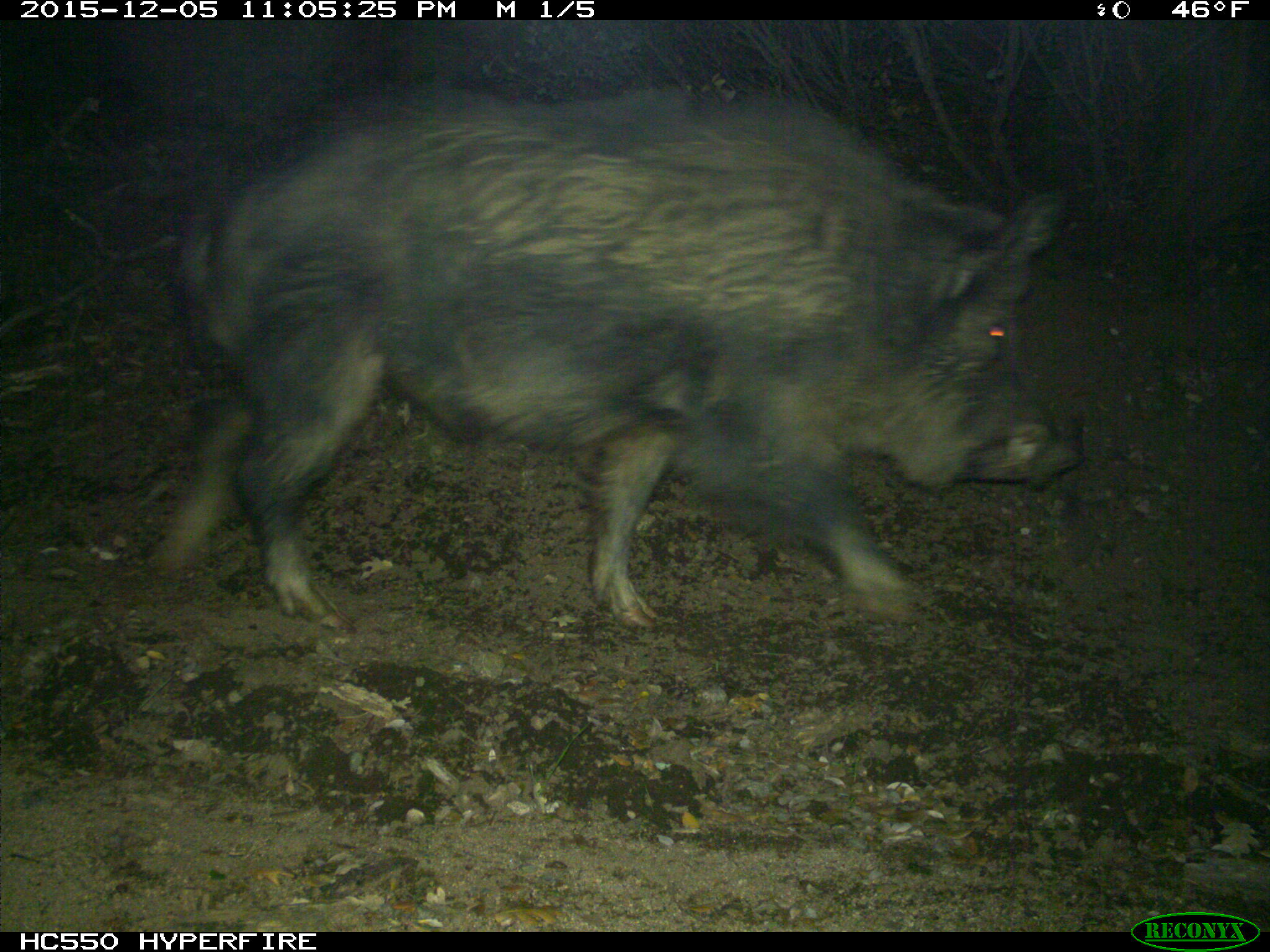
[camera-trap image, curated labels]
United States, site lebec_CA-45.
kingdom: Animalia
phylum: Chordata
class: Mammalia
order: Artiodactyla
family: Suidae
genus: Sus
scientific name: Sus scrofa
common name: wild boar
Sus scrofa (wild boar).